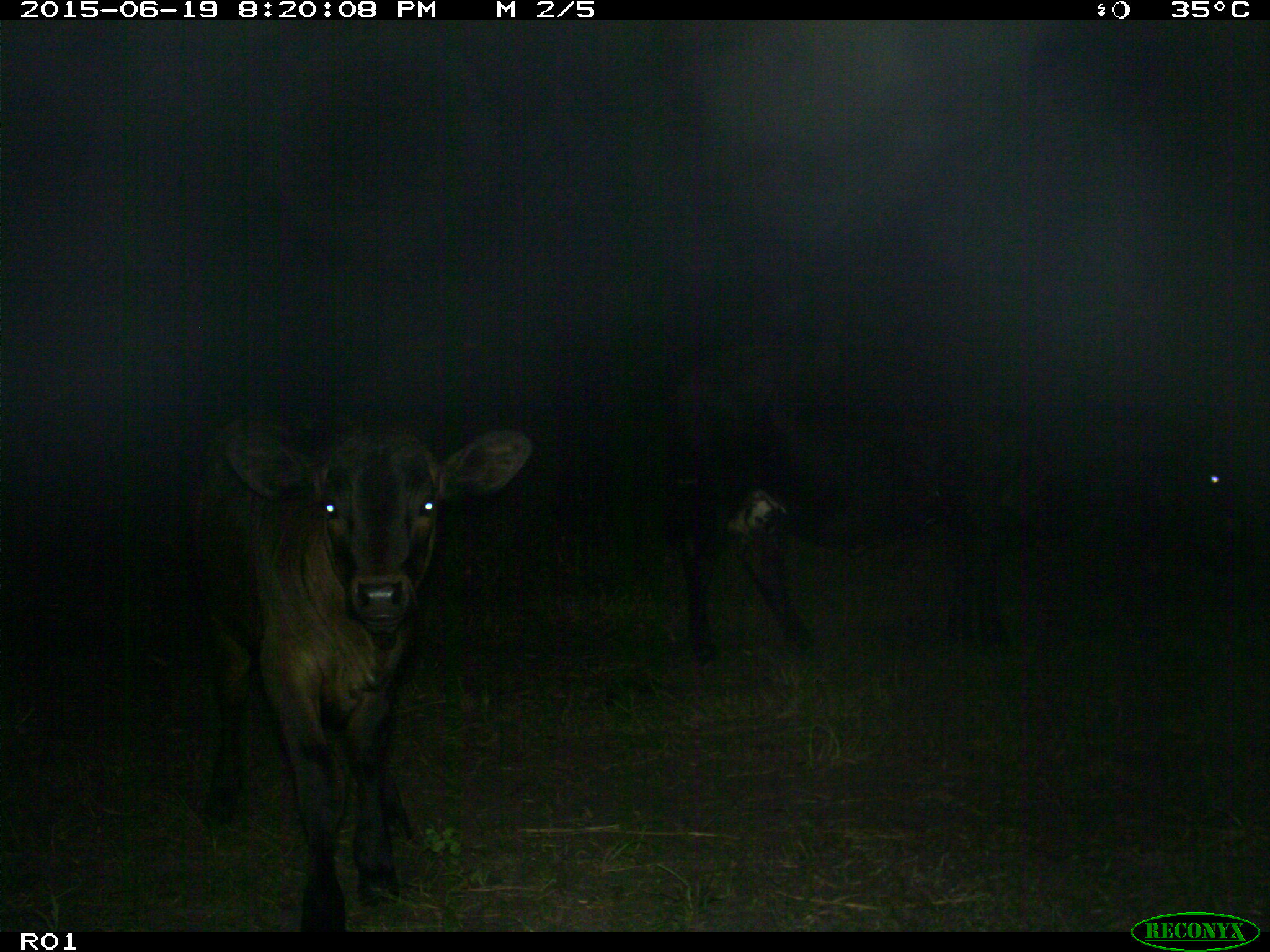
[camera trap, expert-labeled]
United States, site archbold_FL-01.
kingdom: Animalia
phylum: Chordata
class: Mammalia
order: Artiodactyla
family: Bovidae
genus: Bos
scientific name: Bos taurus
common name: domestic cow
Bos taurus (domestic cow).